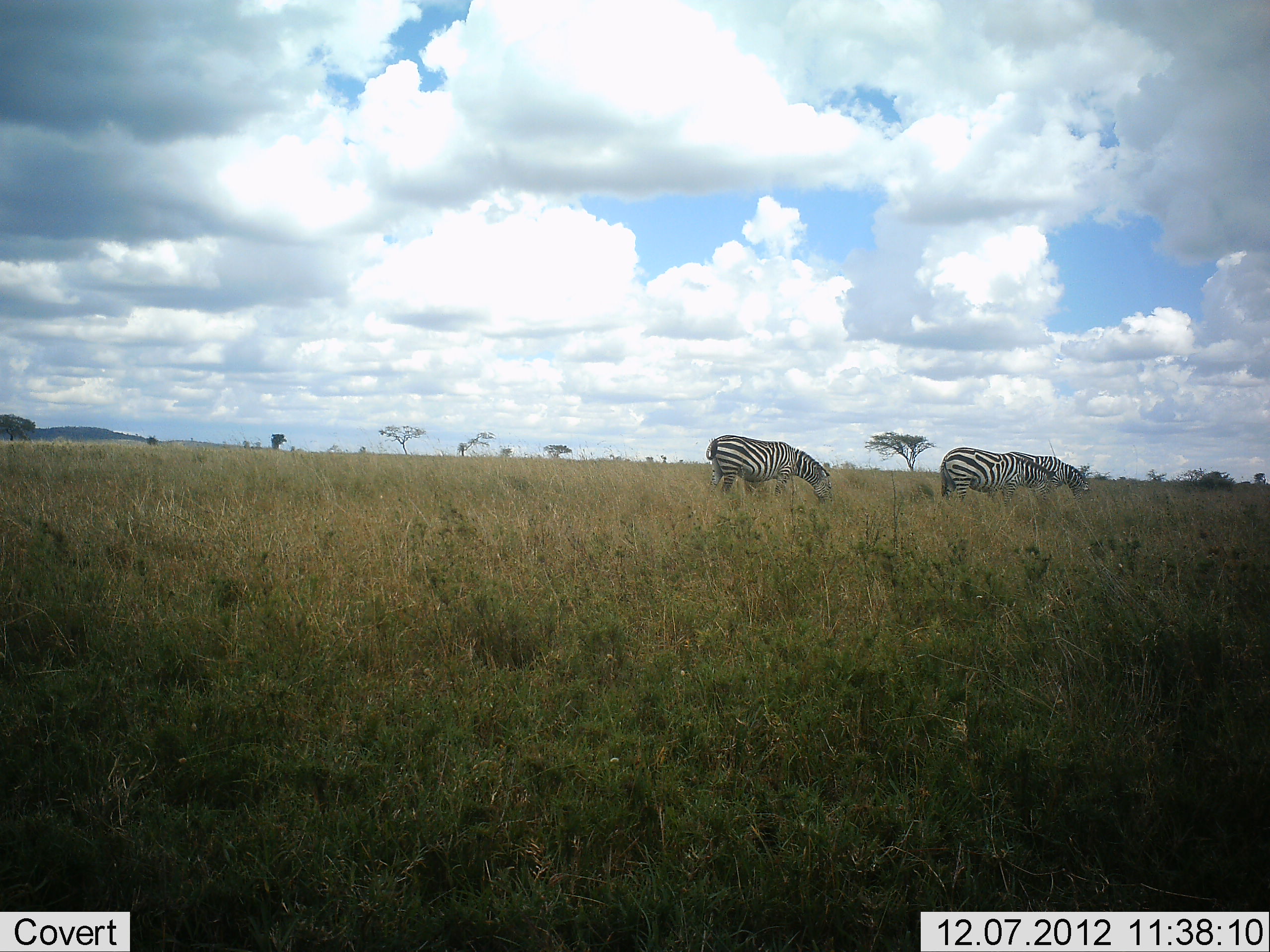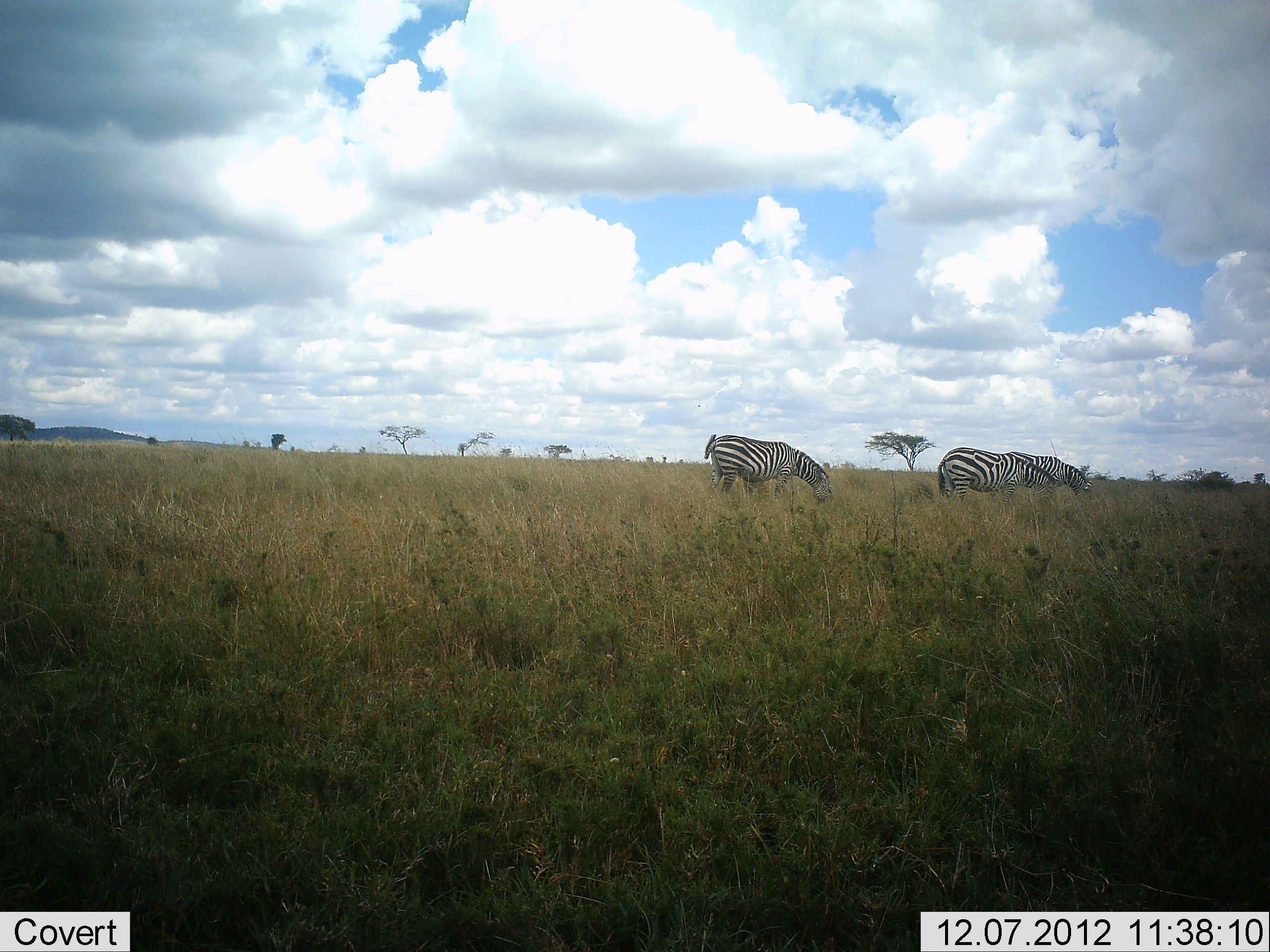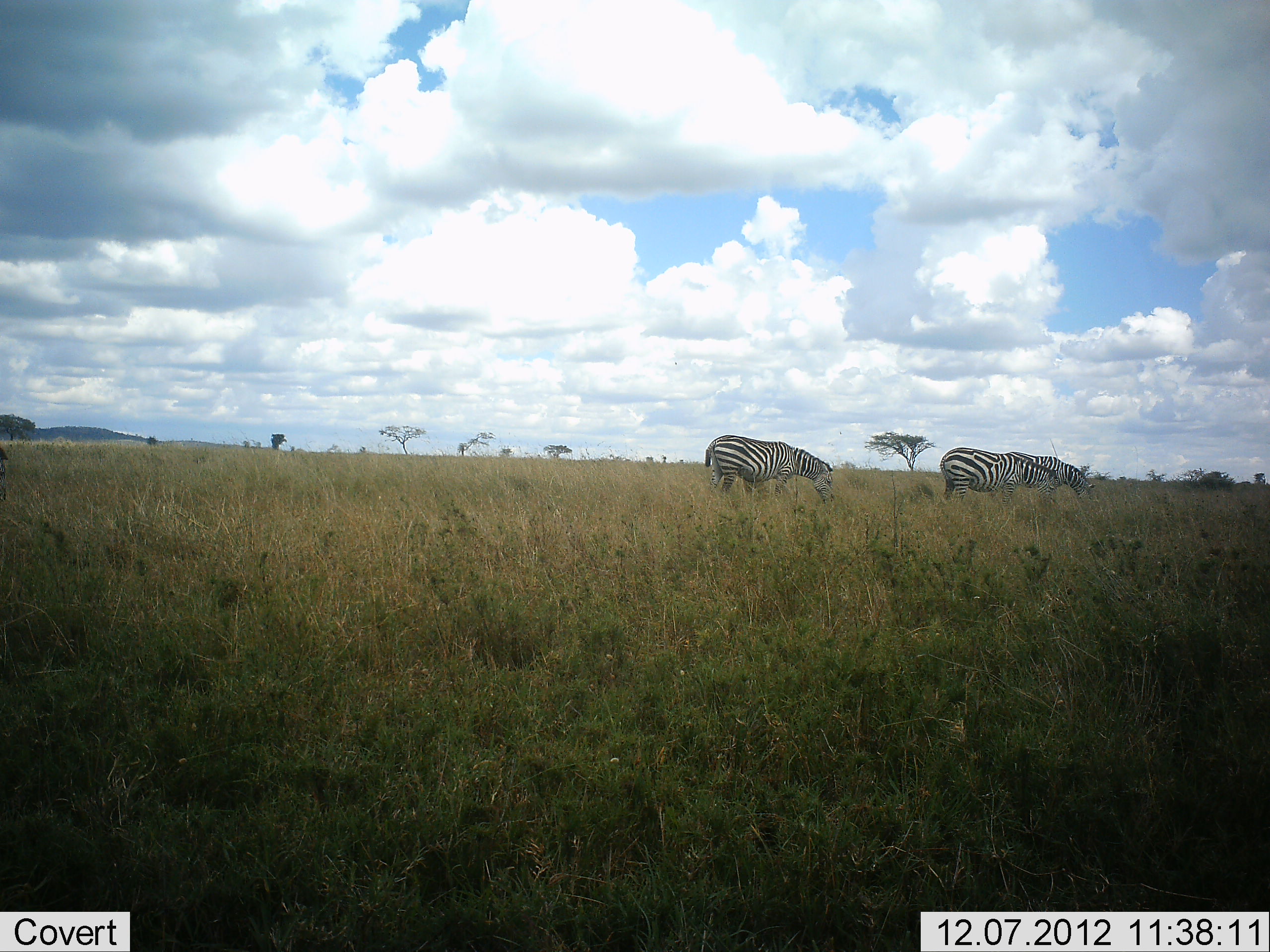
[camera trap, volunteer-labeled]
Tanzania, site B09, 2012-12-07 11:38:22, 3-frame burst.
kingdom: Animalia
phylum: Chordata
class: Mammalia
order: Perissodactyla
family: Equidae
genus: Equus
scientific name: Equus quagga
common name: plains zebra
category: zebra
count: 3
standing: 50%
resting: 0%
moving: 0%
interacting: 0%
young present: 0%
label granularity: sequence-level